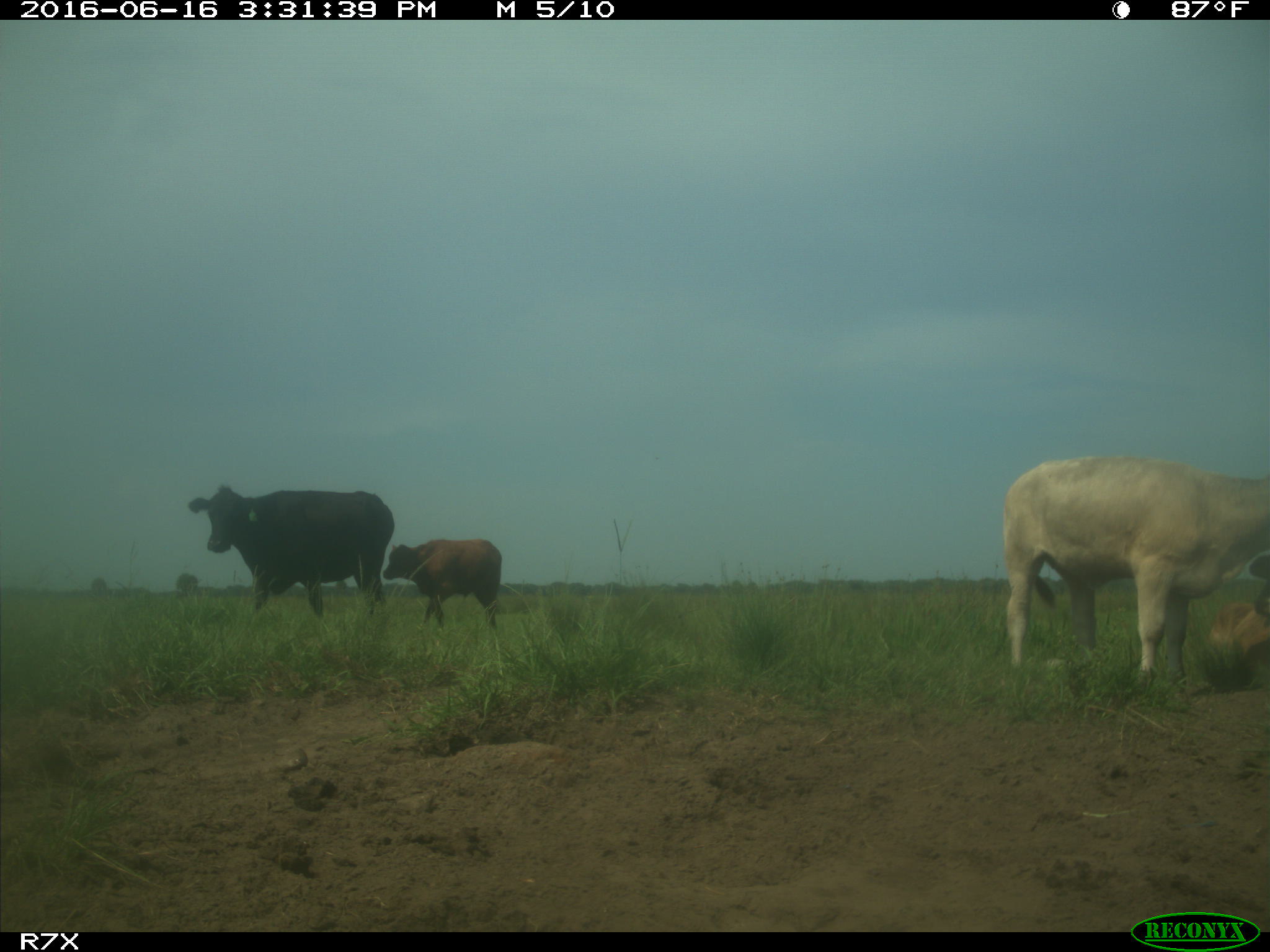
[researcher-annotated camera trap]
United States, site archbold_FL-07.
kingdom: Animalia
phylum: Chordata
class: Mammalia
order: Artiodactyla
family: Bovidae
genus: Bos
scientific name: Bos taurus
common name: domestic cow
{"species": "Bos taurus (domestic cow)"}